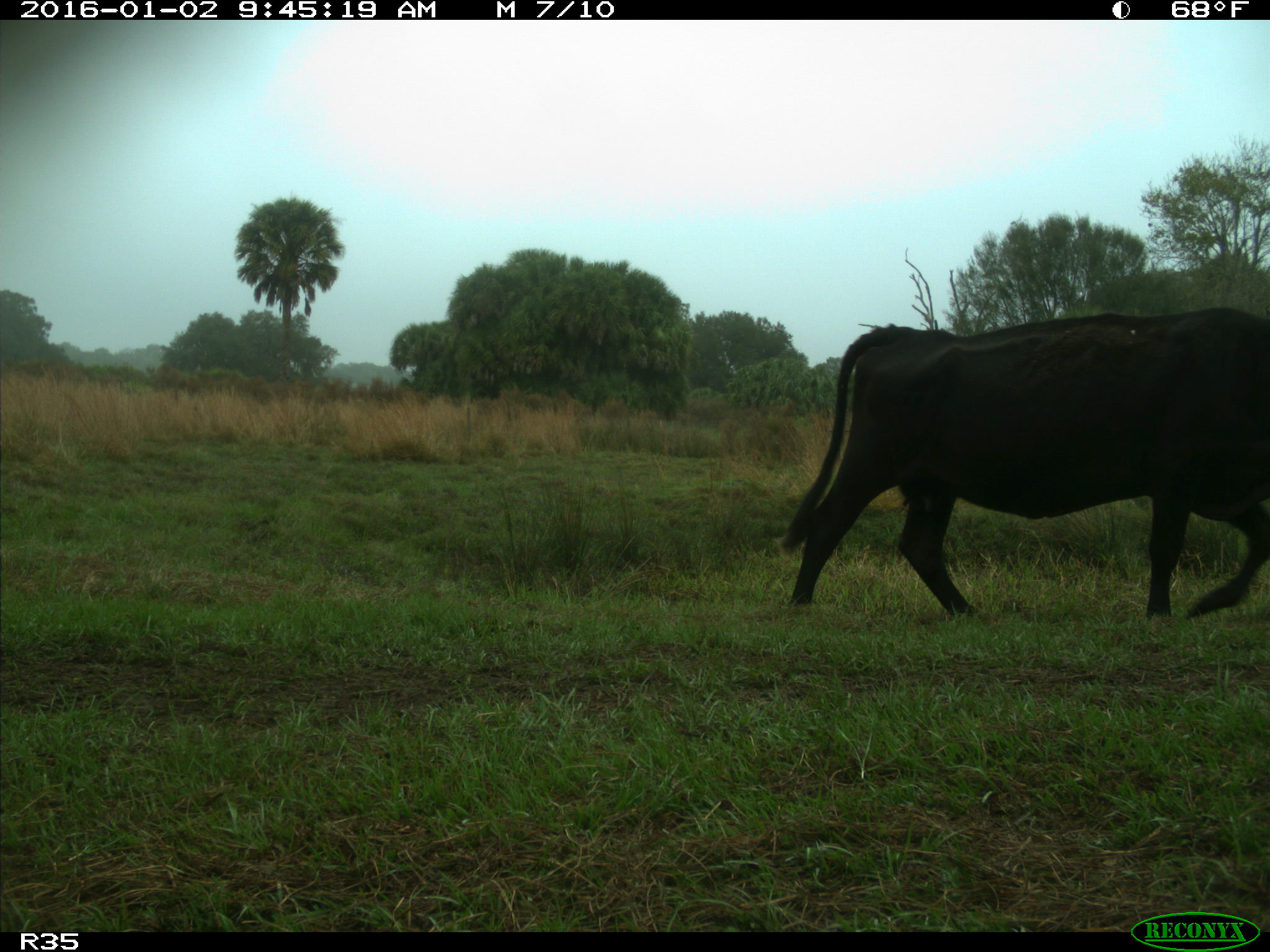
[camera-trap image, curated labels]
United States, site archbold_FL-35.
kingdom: Animalia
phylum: Chordata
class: Mammalia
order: Artiodactyla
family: Bovidae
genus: Bos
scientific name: Bos taurus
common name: domestic cow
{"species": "Bos taurus (domestic cow)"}